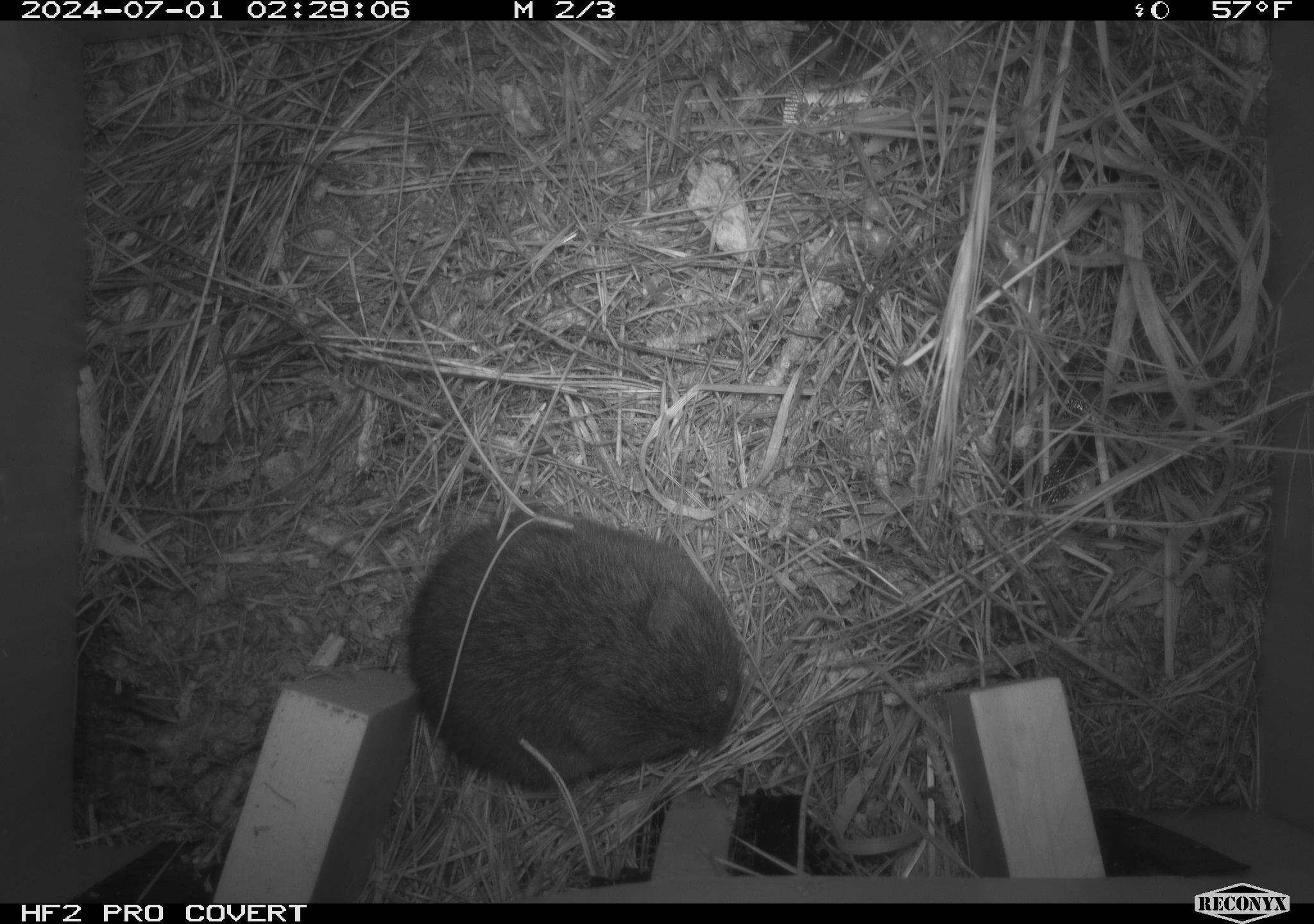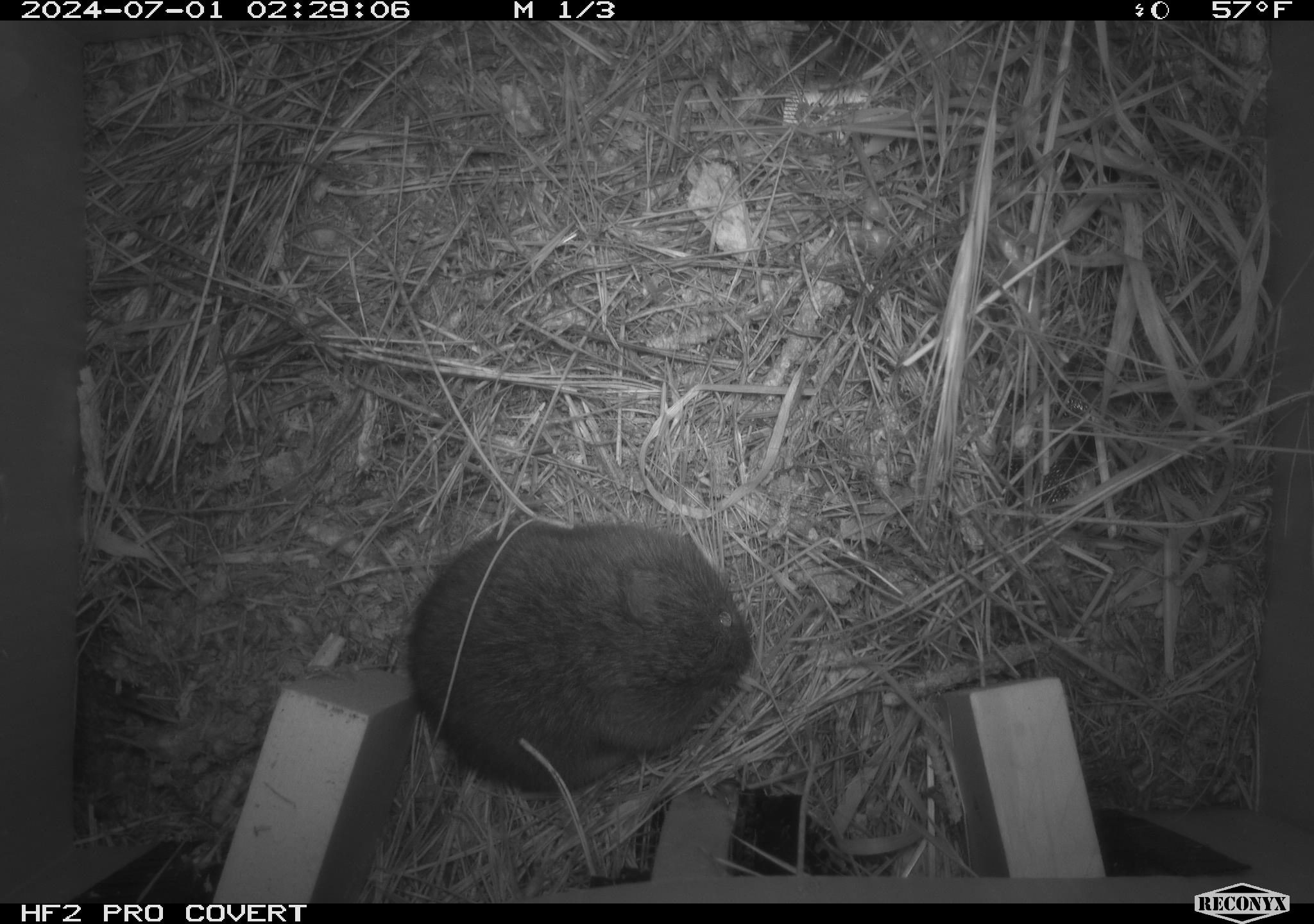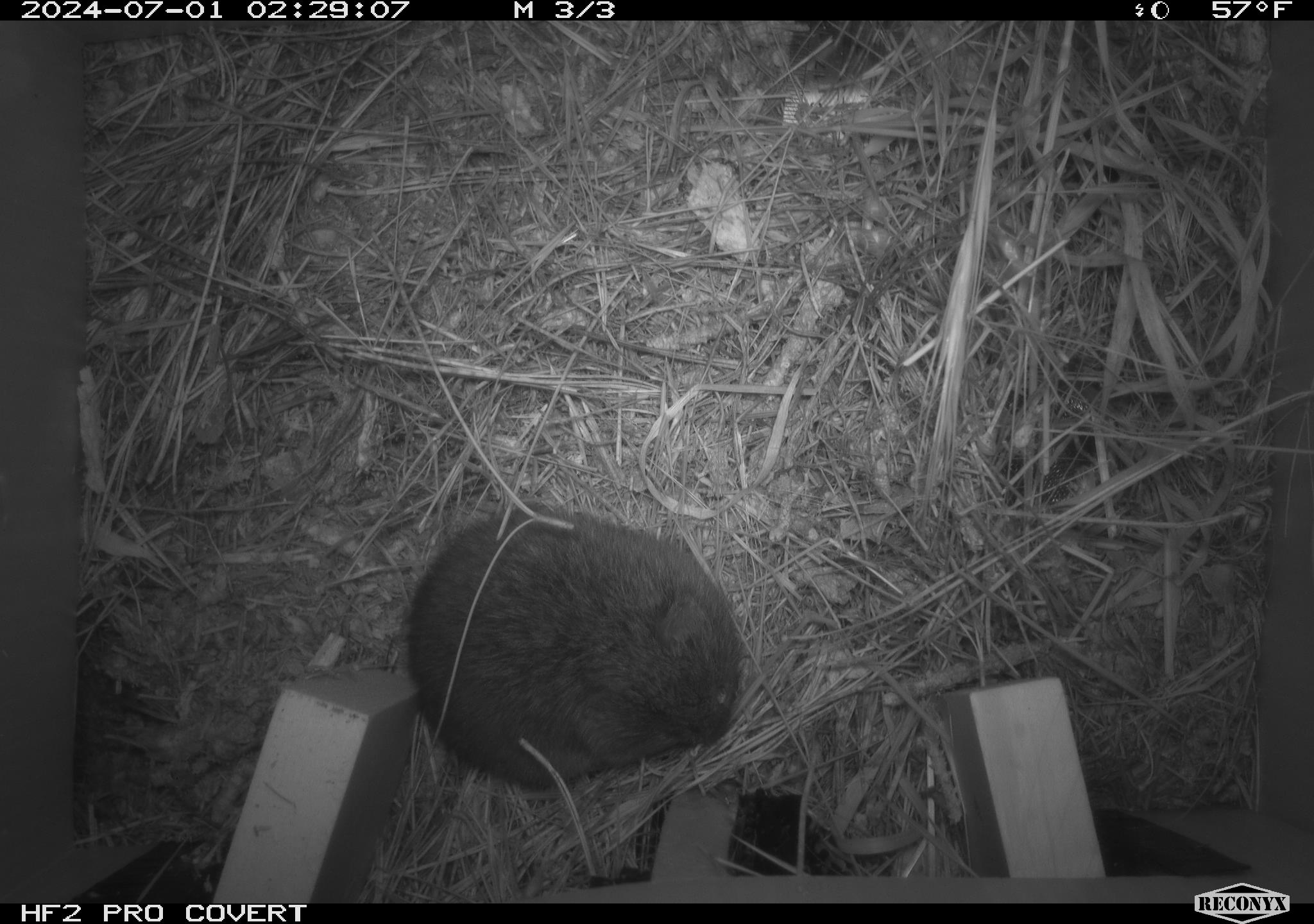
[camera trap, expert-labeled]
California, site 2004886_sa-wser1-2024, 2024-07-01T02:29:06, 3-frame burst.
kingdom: Animalia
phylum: Chordata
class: Mammalia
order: Rodentia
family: Cricetidae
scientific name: Arvicolinae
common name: voles, lemmings, and muskrats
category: arvicolinae subfamily